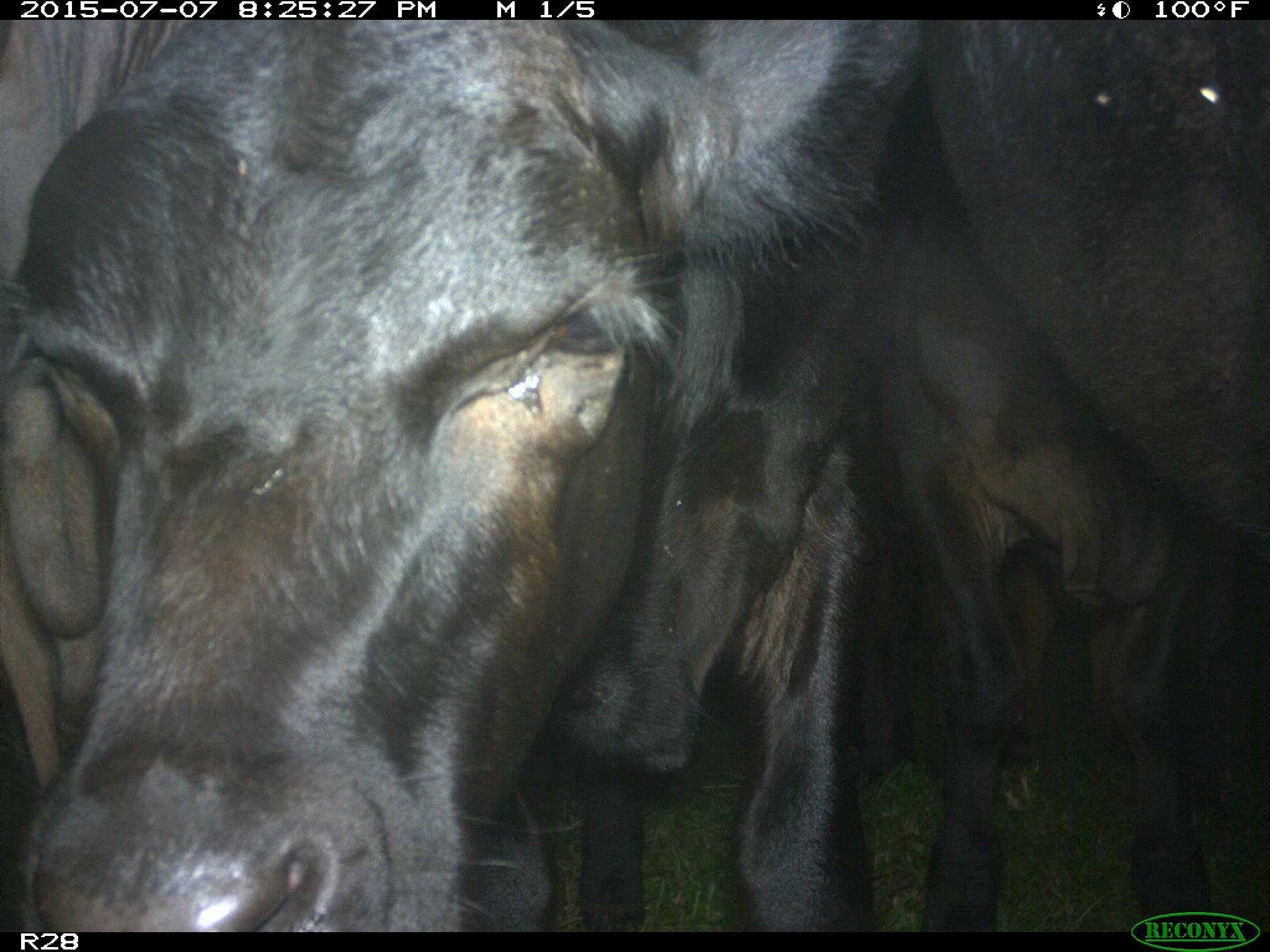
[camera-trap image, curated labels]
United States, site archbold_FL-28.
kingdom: Animalia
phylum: Chordata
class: Mammalia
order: Artiodactyla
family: Bovidae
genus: Bos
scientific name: Bos taurus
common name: domestic cow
Bos taurus (domestic cow).